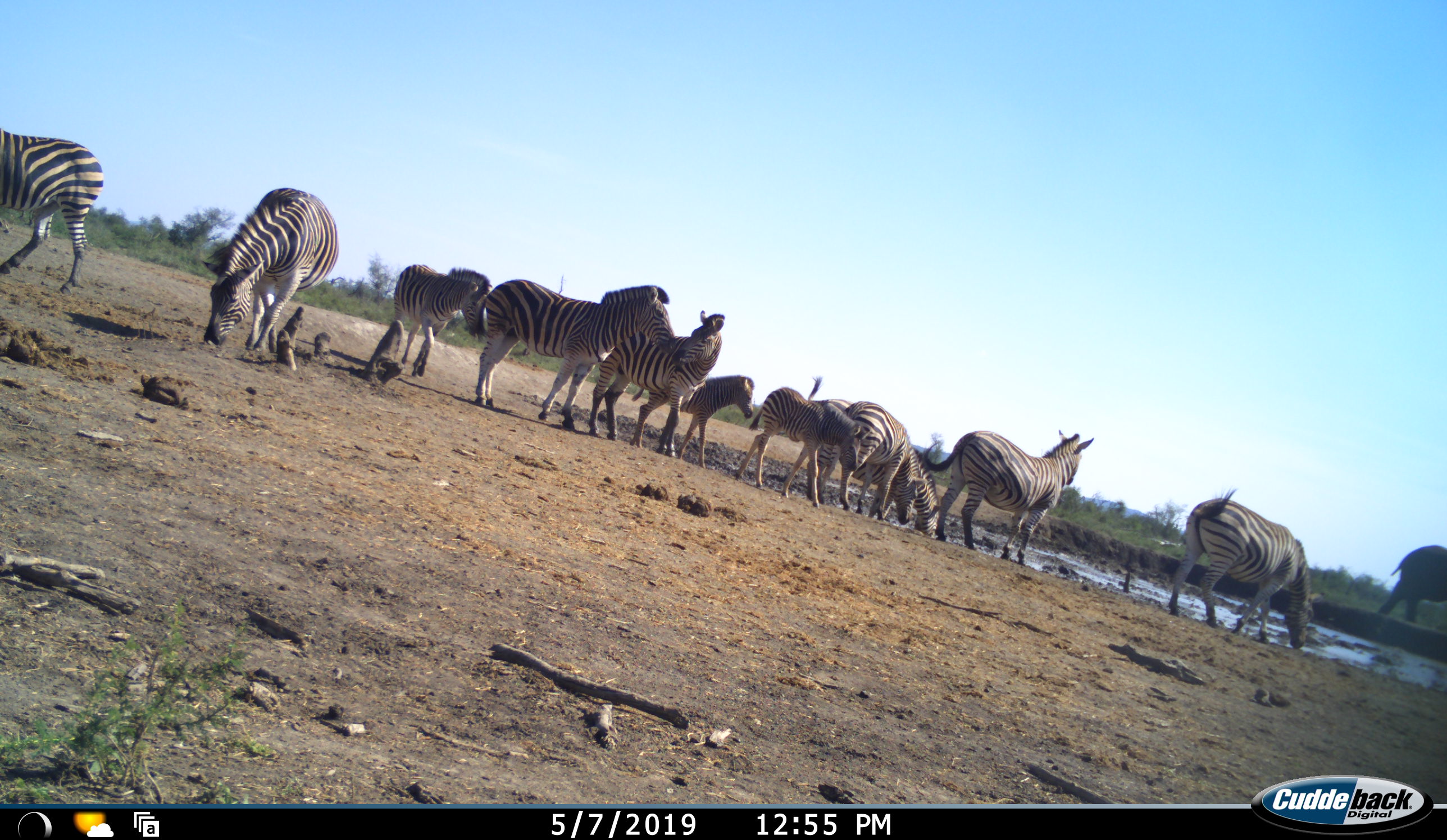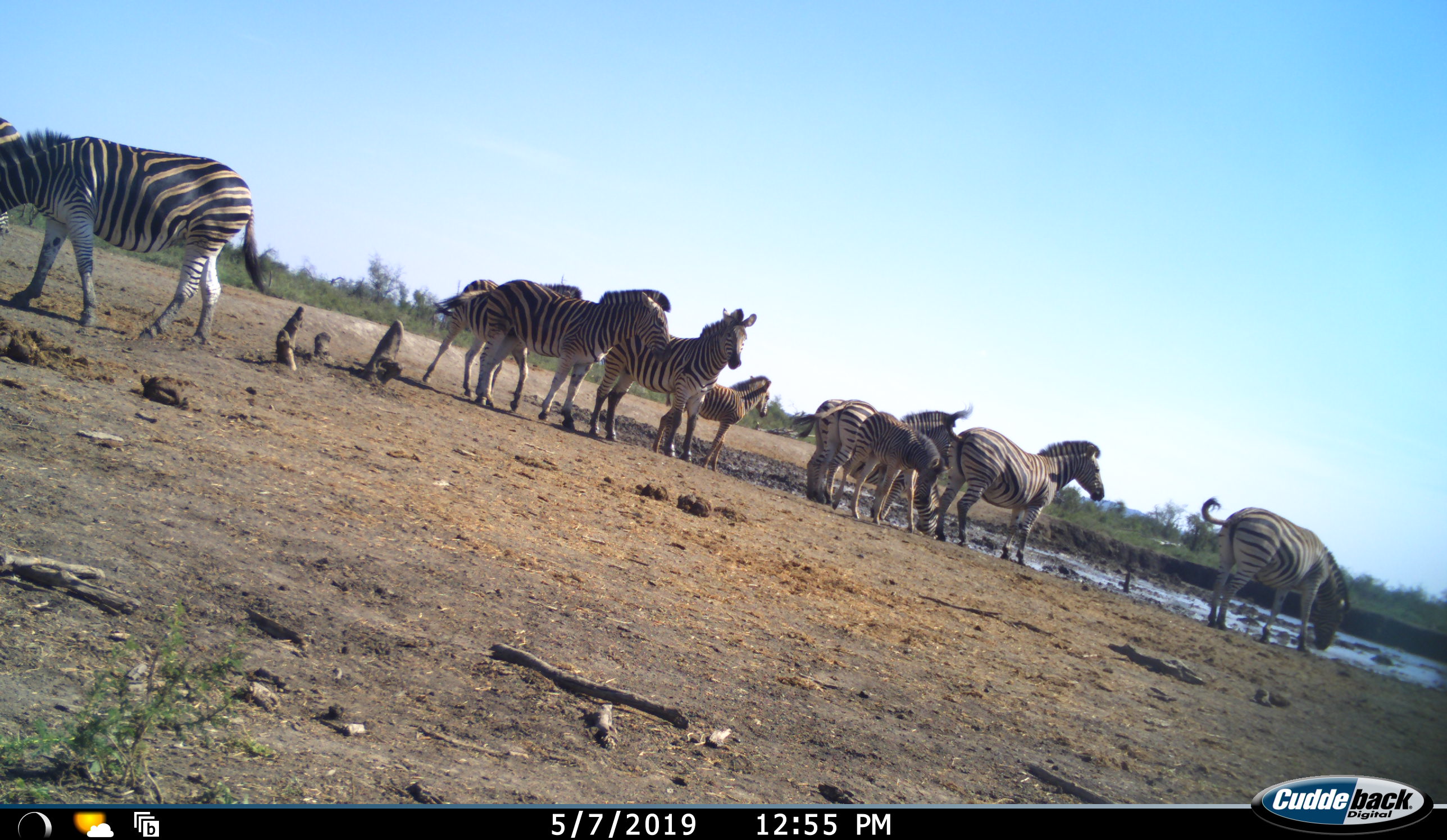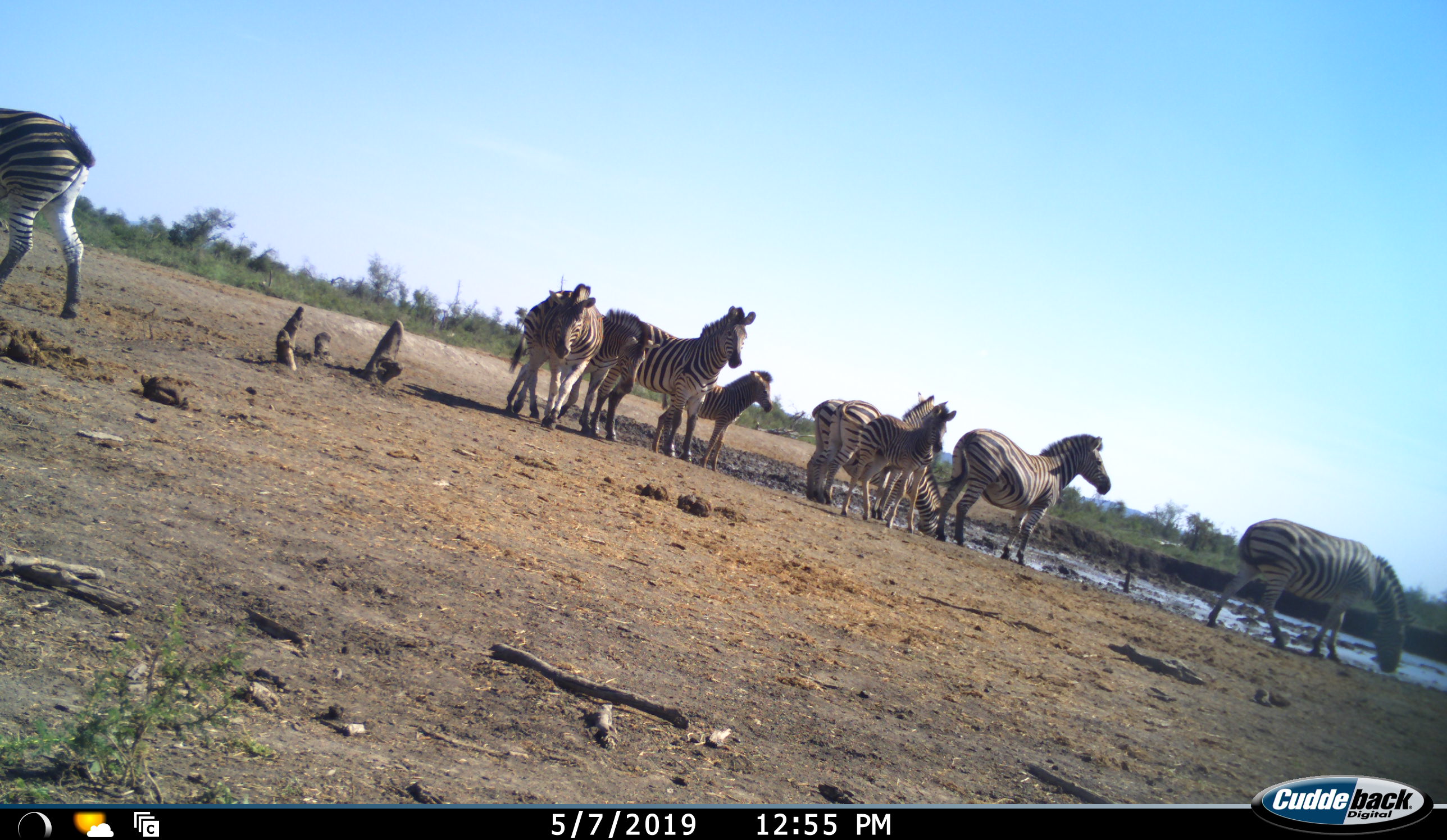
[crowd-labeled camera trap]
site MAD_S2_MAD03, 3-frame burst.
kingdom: Animalia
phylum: Chordata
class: Mammalia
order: Proboscidea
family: Elephantidae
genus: Loxodonta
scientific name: Loxodonta africana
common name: african bush elephant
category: elephant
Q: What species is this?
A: Elephant (african bush elephant) (Loxodonta africana).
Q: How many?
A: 1.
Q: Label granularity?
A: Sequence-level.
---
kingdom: Animalia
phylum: Chordata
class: Mammalia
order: Perissodactyla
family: Equidae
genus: Equus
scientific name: Equus quagga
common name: plains zebra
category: zebraplains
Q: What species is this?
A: Zebraplains (plains zebra) (Equus quagga).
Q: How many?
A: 11-50.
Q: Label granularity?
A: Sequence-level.